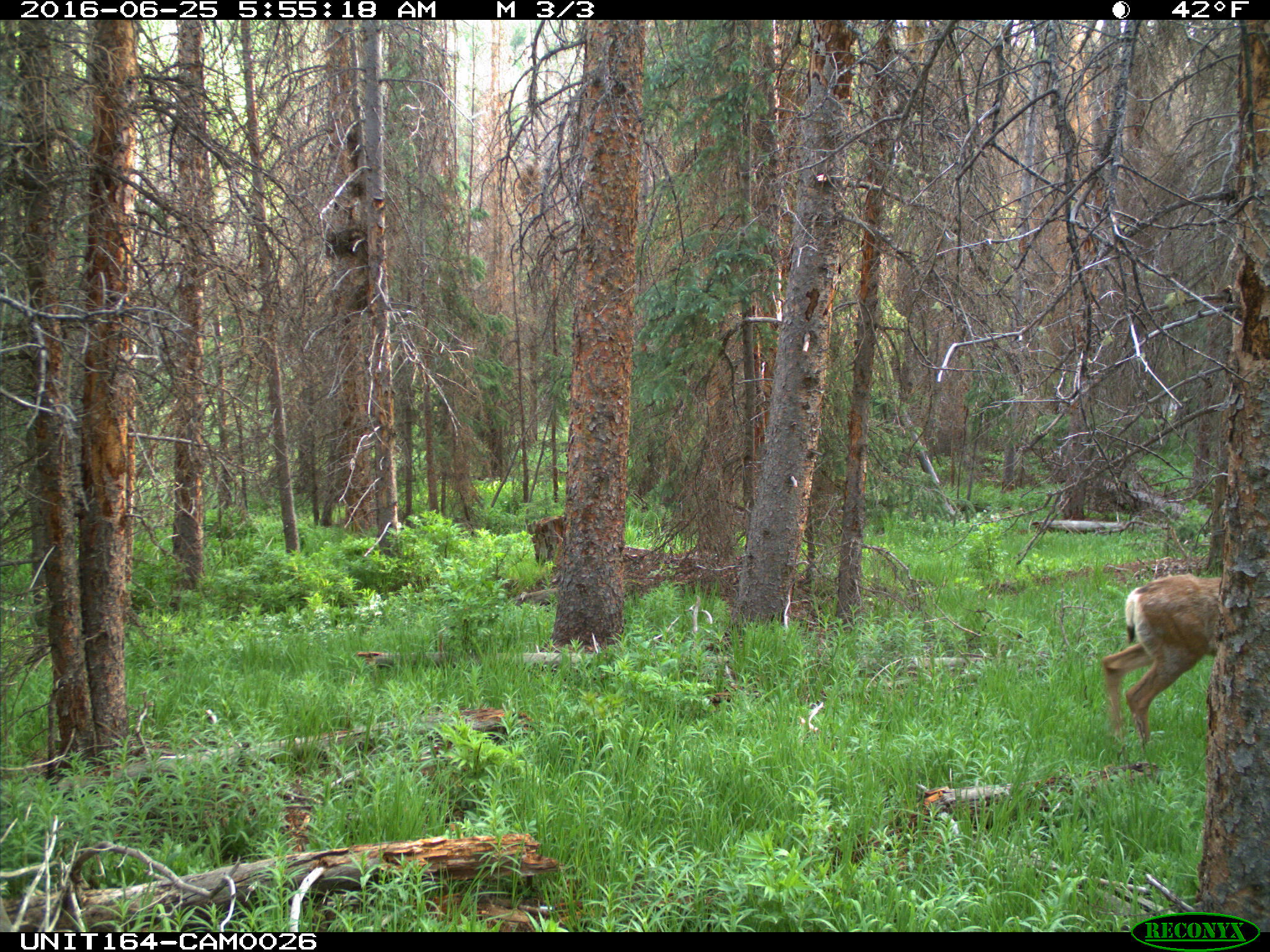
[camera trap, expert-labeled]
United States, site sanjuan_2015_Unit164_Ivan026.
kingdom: Animalia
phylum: Chordata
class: Mammalia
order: Artiodactyla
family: Cervidae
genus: Odocoileus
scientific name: Odocoileus hemionus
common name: mule deer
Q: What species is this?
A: Odocoileus hemionus (mule deer).